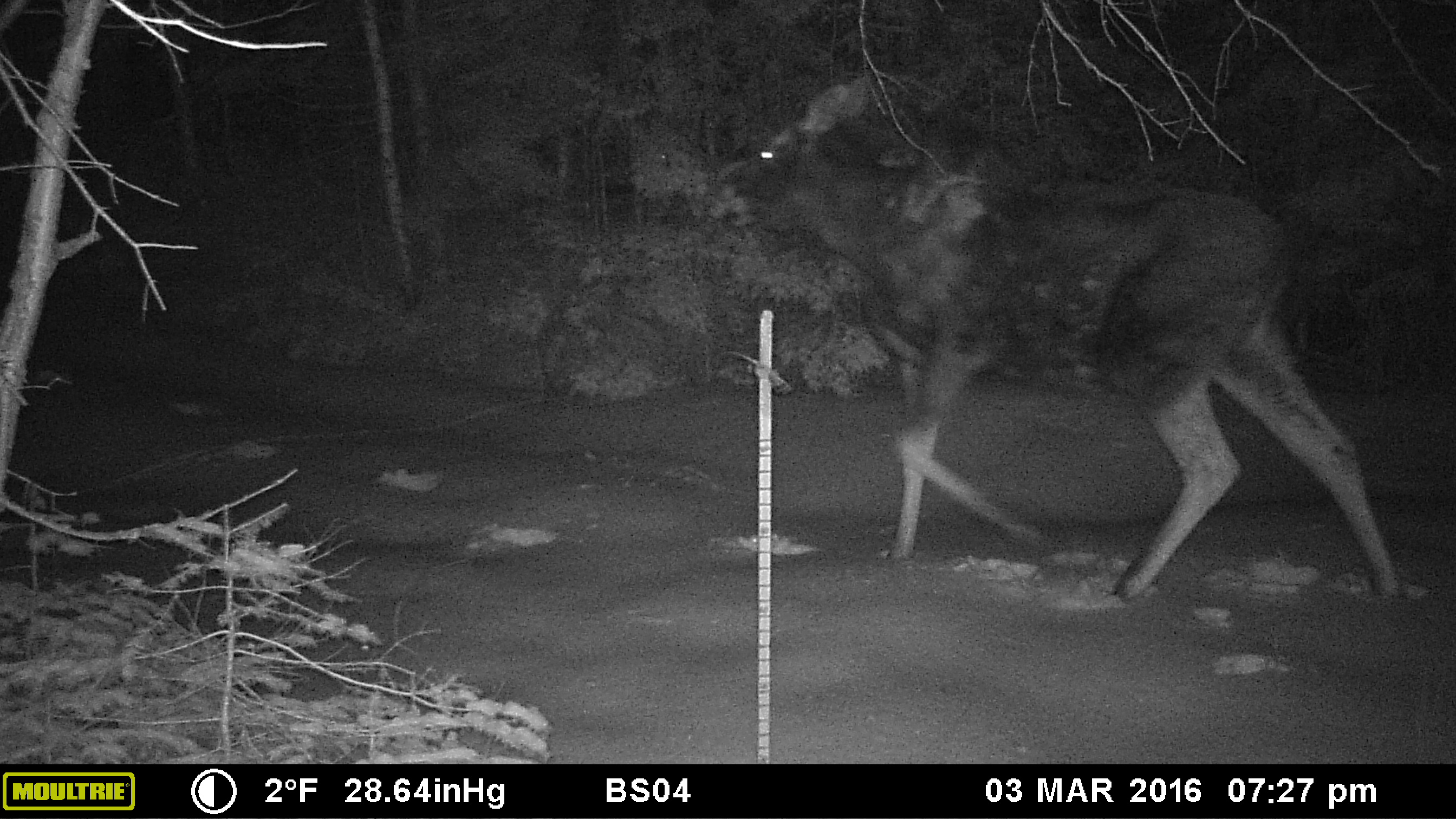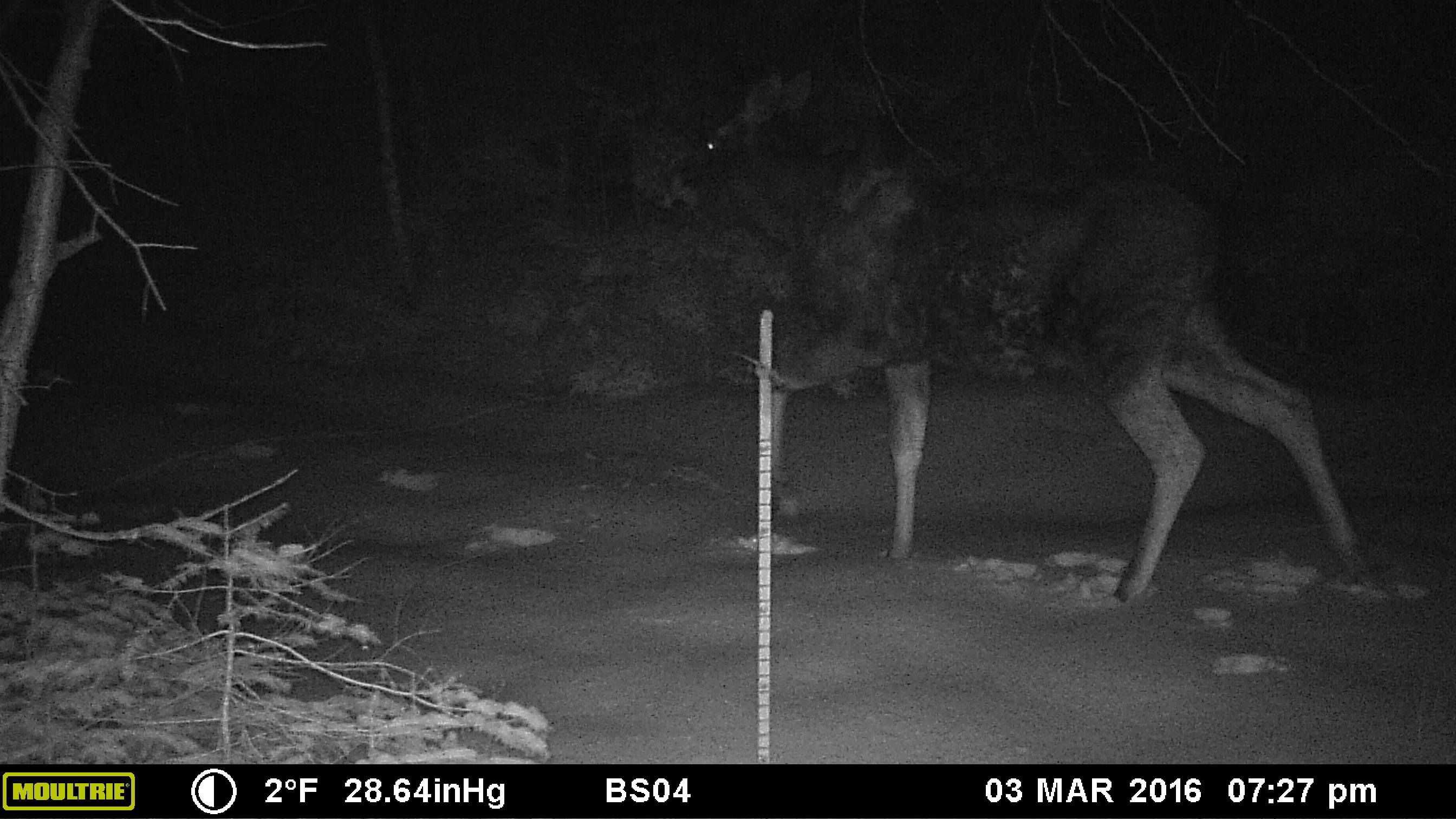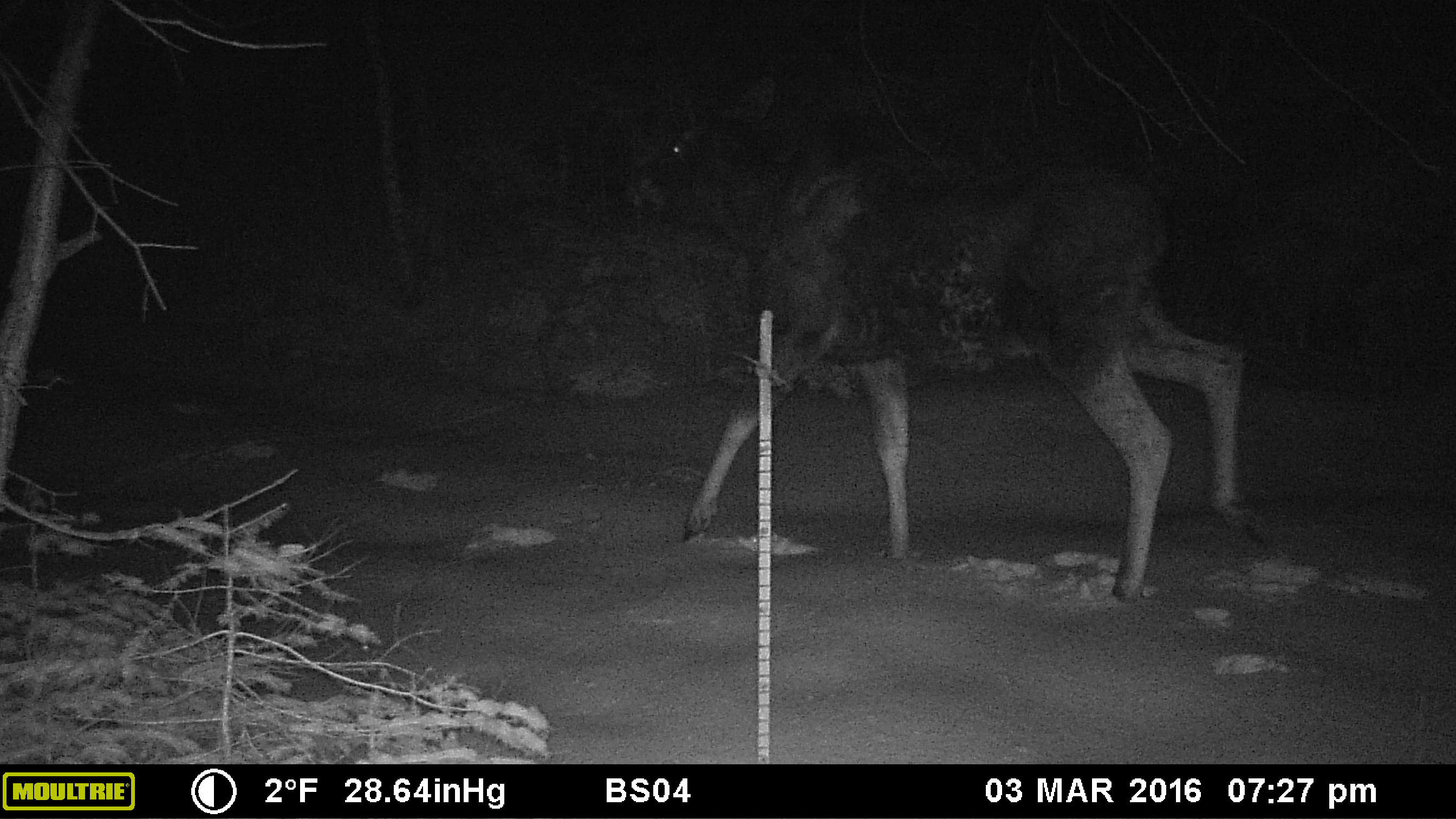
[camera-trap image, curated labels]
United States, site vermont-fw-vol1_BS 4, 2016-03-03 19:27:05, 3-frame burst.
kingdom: Animalia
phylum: Chordata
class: Mammalia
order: Artiodactyla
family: Cervidae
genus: Alces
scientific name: Alces alces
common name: moose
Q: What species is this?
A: Moose (Alces alces).